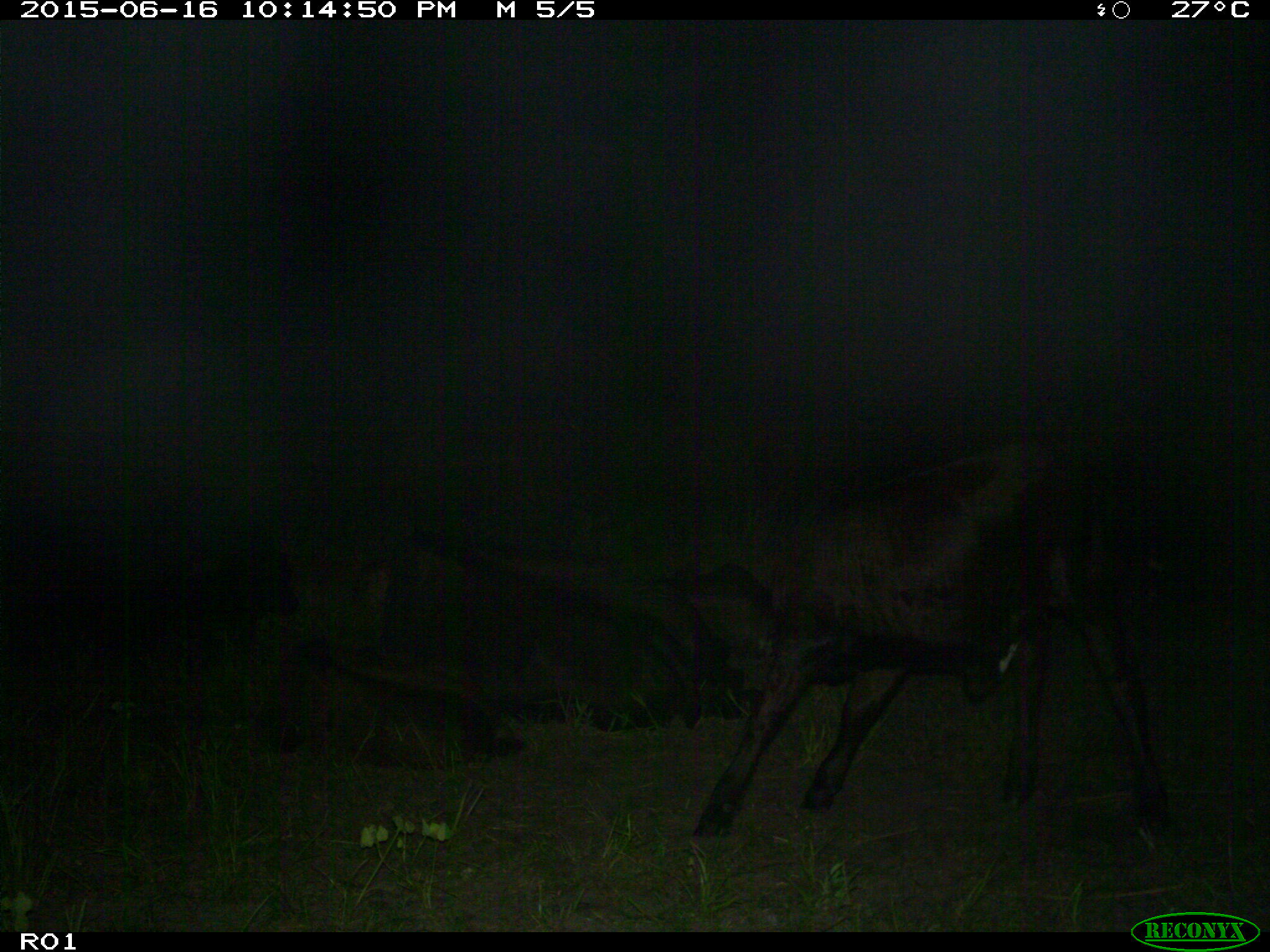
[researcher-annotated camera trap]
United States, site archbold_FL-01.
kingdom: Animalia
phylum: Chordata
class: Mammalia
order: Artiodactyla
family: Bovidae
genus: Bos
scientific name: Bos taurus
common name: domestic cow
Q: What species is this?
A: Bos taurus (domestic cow).